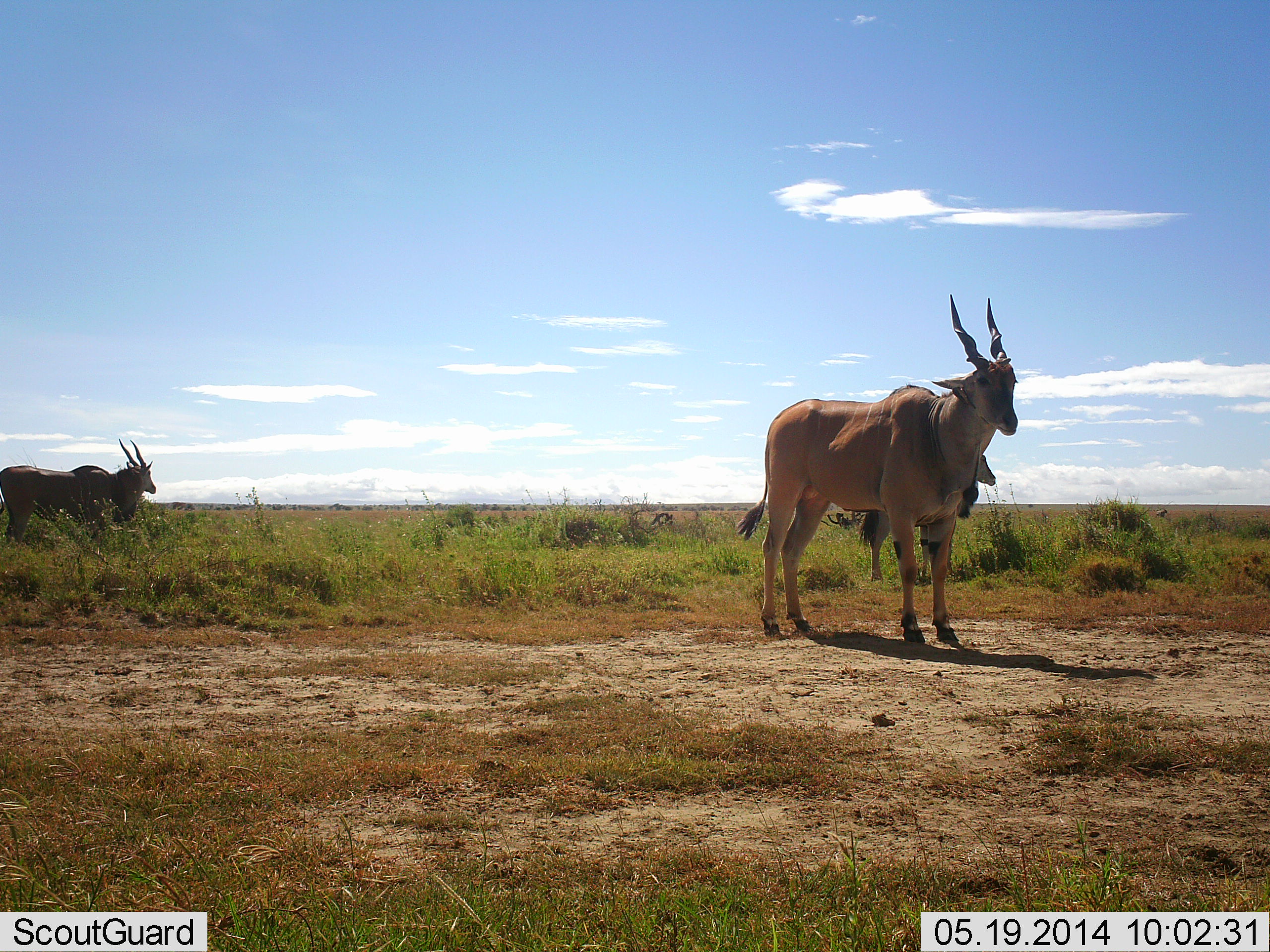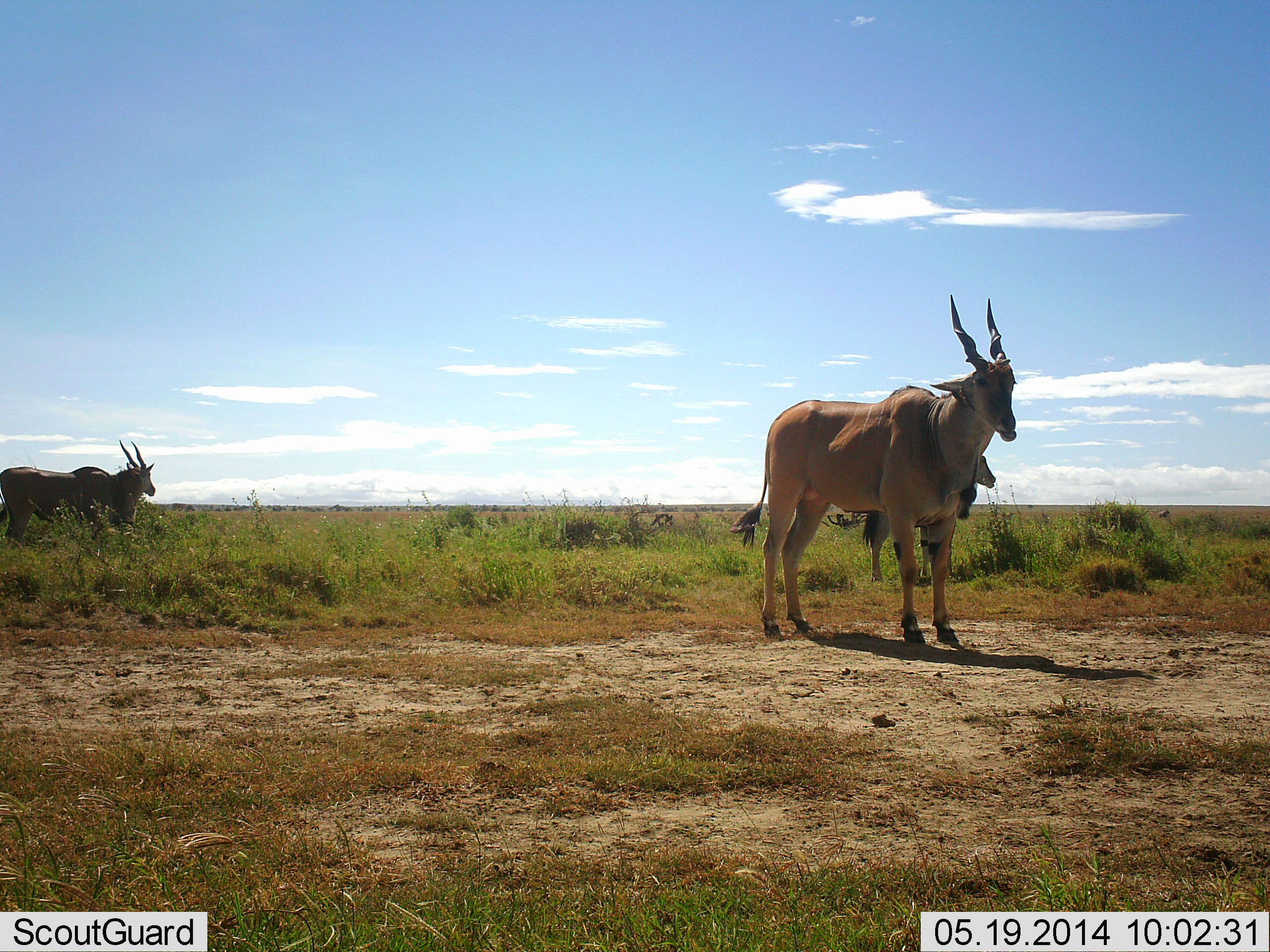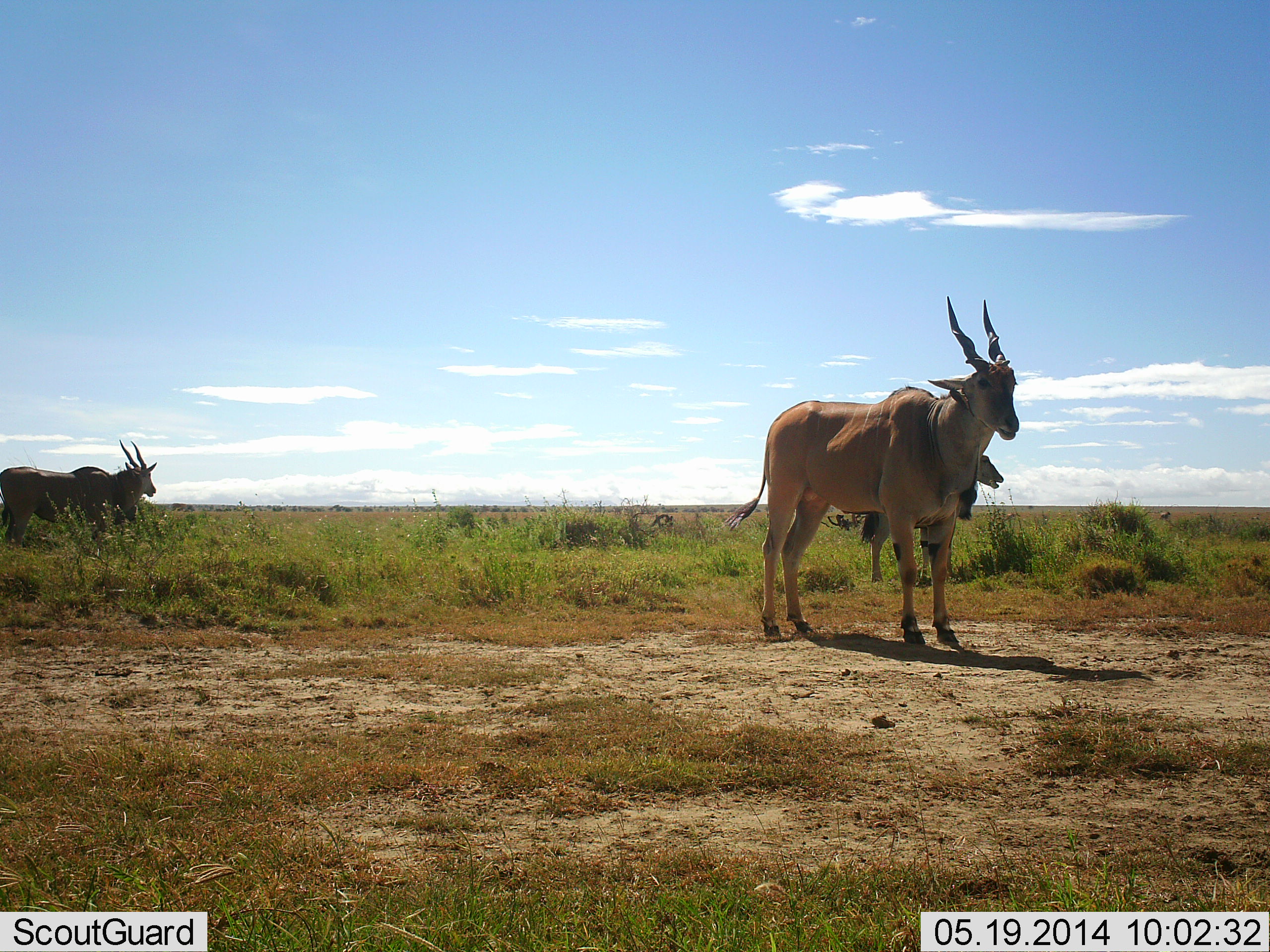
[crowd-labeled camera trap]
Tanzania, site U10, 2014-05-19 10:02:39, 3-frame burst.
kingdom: Animalia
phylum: Chordata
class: Mammalia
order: Artiodactyla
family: Bovidae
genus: Tragelaphus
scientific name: Tragelaphus oryx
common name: eland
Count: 3.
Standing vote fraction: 100%.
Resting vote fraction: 10%.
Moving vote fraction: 0%.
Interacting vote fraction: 0%.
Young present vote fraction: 0%.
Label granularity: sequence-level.